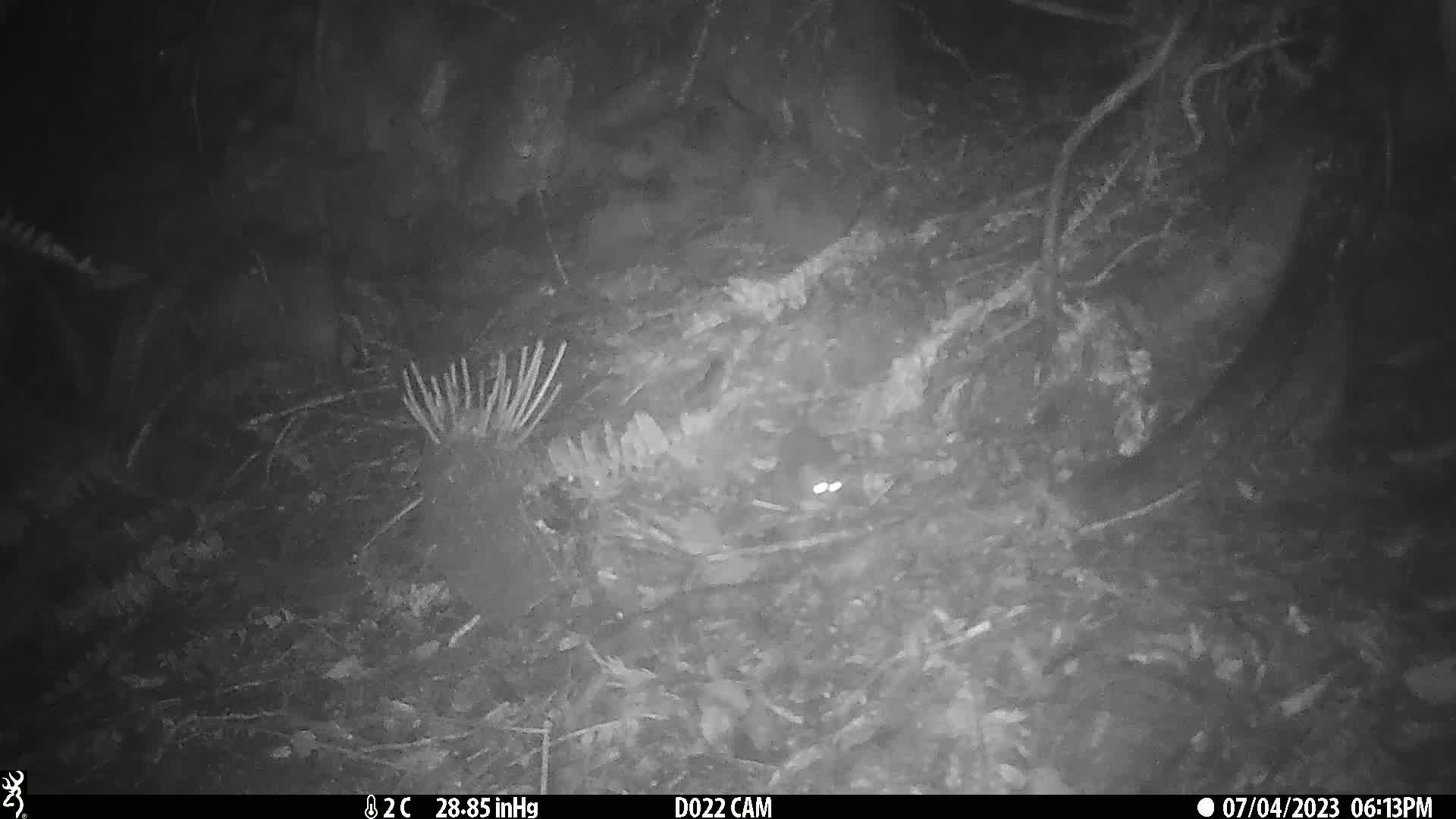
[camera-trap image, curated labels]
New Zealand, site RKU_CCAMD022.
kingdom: Animalia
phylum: Chordata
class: Mammalia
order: Rodentia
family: Muridae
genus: Rattus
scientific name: Rattus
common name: rat